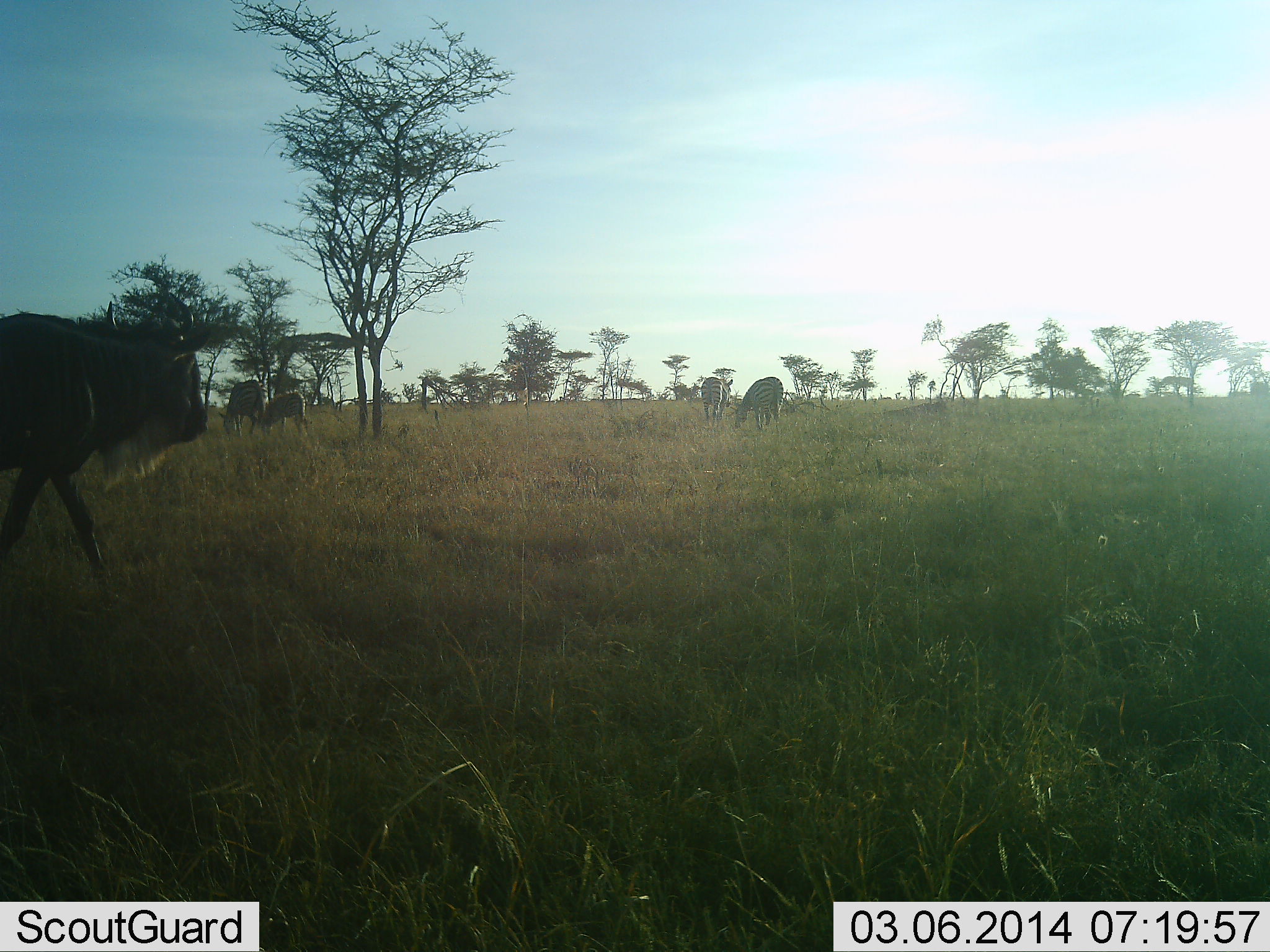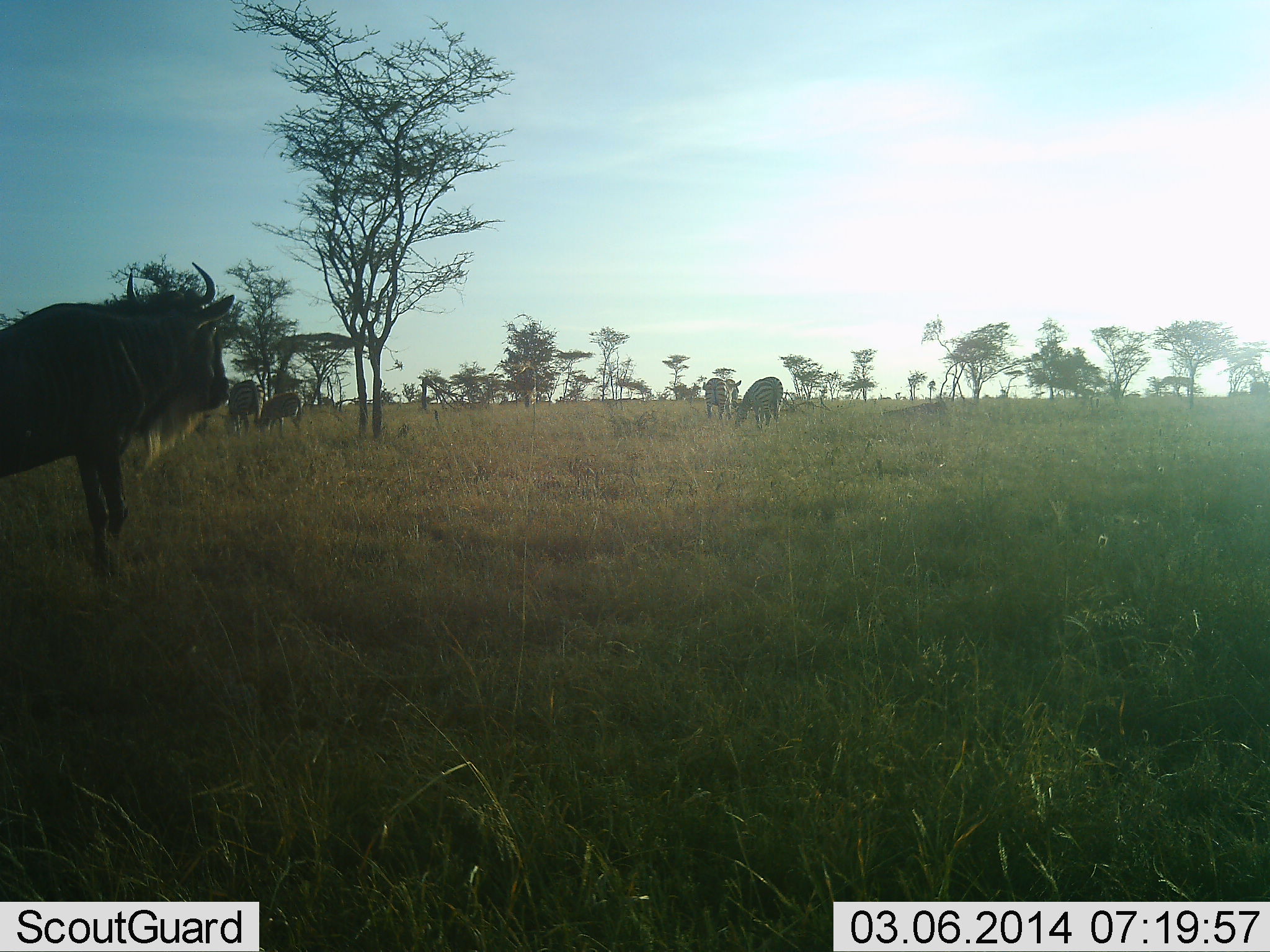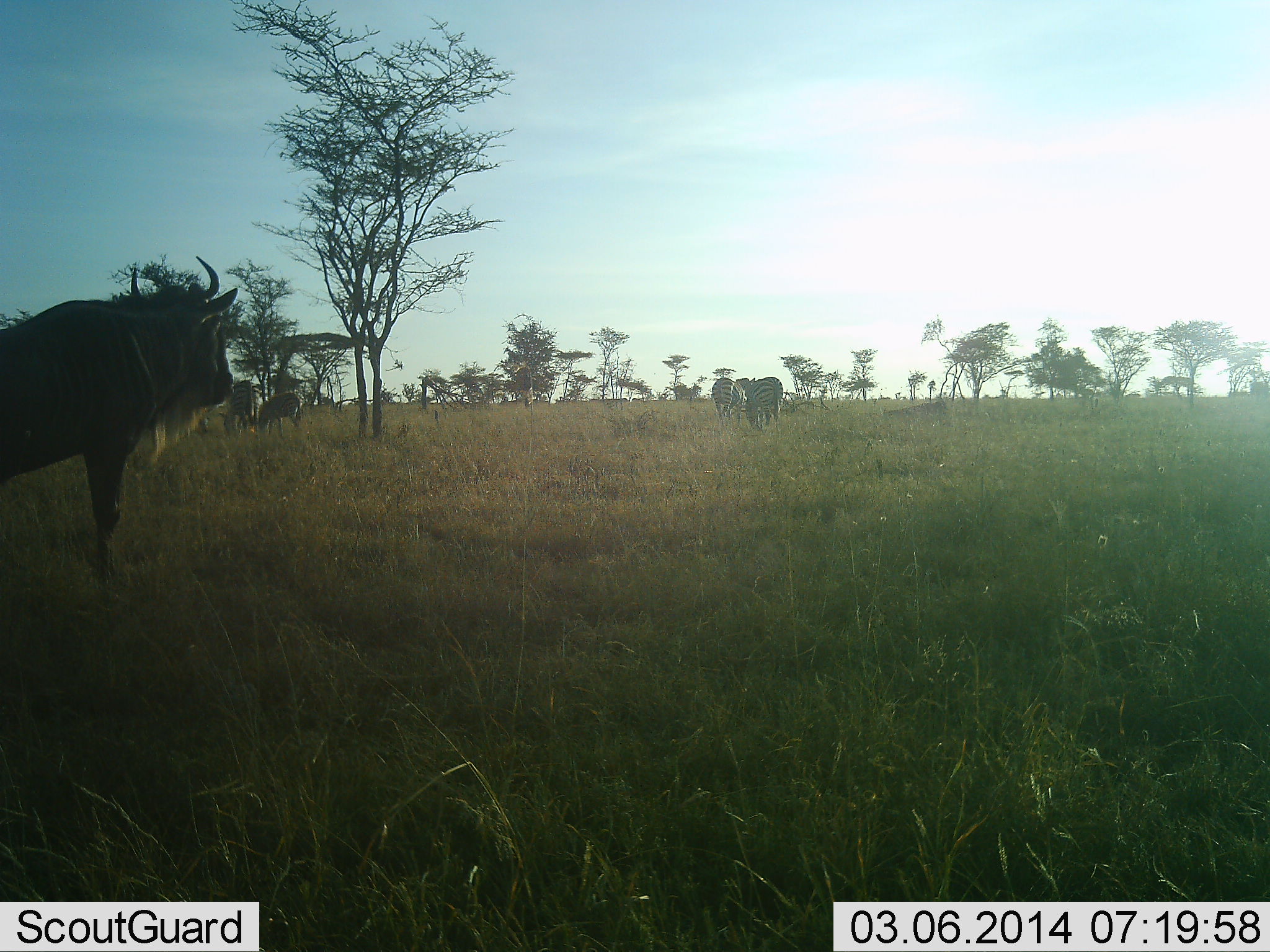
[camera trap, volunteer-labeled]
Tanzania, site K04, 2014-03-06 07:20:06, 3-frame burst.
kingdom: Animalia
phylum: Chordata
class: Mammalia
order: Artiodactyla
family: Bovidae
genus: Connochaetes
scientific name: Connochaetes taurinus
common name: blue wildebeest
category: wildebeest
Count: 1.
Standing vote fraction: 77%.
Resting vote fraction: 0%.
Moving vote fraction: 38%.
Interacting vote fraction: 0%.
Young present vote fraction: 0%.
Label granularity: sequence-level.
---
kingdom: Animalia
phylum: Chordata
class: Mammalia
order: Perissodactyla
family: Equidae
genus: Equus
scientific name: Equus quagga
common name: plains zebra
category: zebra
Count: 4.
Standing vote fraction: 36%.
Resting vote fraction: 0%.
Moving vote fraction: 36%.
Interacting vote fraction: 0%.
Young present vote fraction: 9%.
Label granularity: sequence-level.